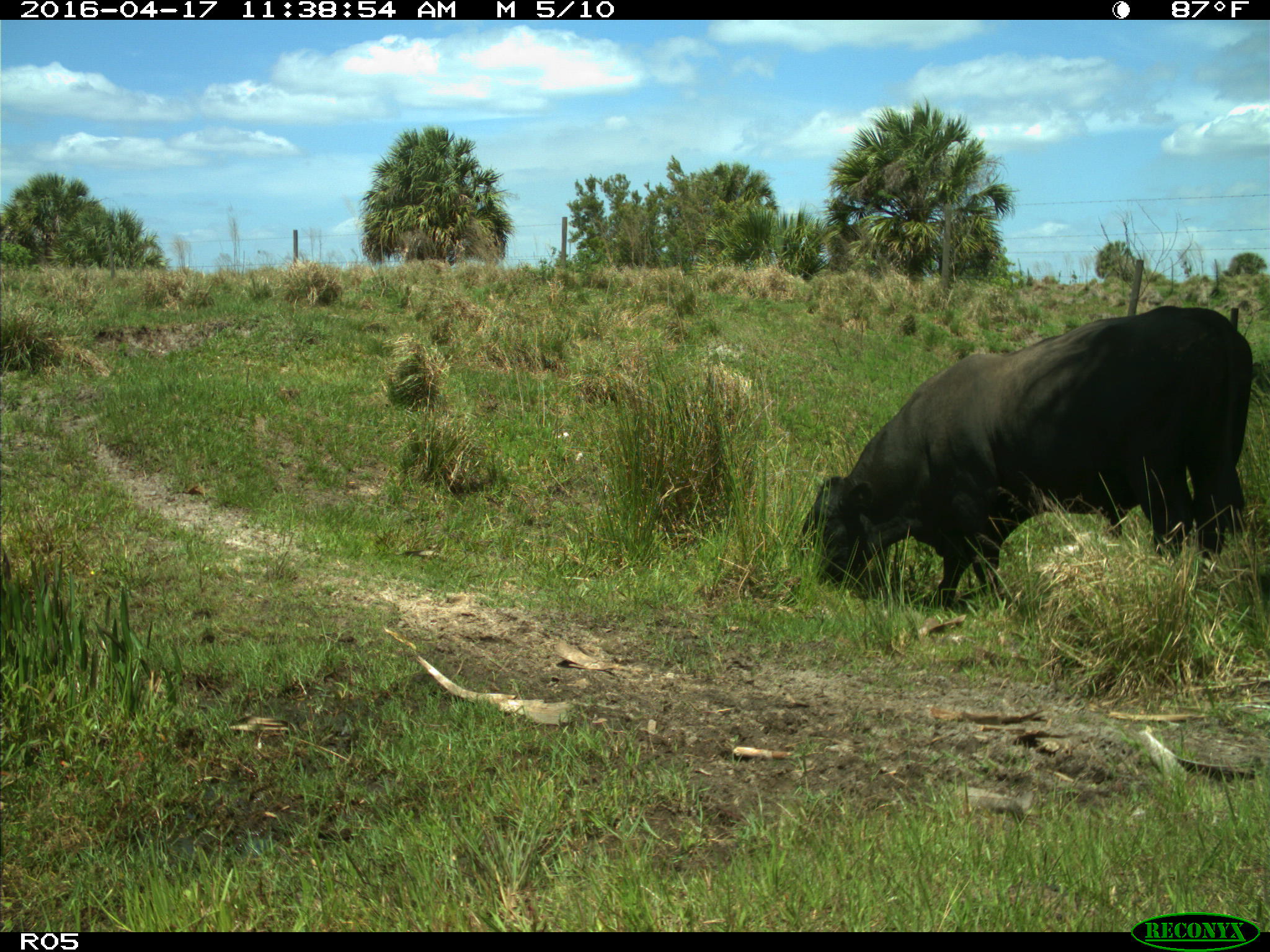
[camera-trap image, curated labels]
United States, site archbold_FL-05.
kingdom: Animalia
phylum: Chordata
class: Mammalia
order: Artiodactyla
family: Bovidae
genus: Bos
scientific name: Bos taurus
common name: domestic cow